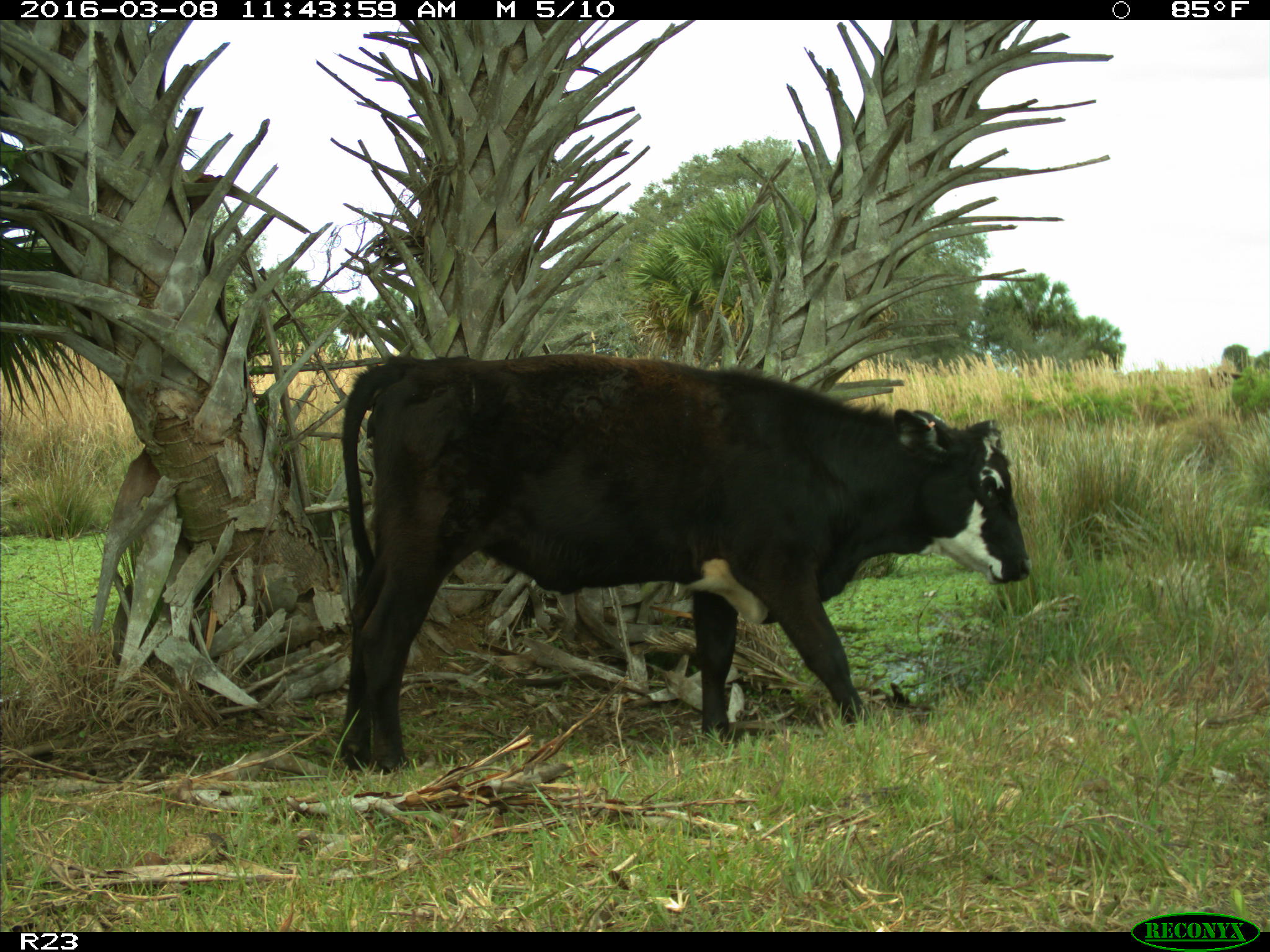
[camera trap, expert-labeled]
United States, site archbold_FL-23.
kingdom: Animalia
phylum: Chordata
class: Mammalia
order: Artiodactyla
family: Bovidae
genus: Bos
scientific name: Bos taurus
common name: domestic cow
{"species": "Bos taurus (domestic cow)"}